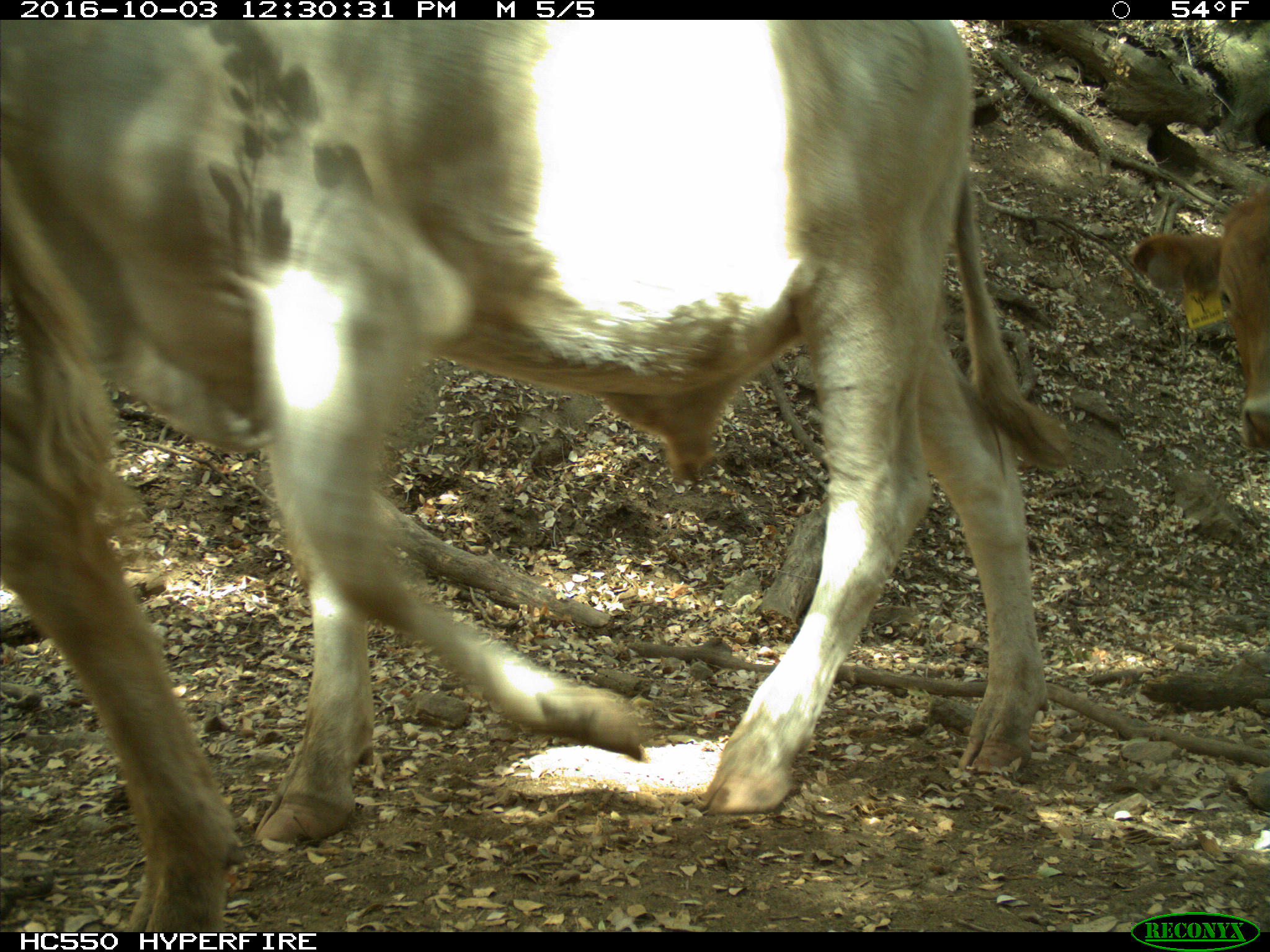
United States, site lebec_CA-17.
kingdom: Animalia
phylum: Chordata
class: Mammalia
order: Artiodactyla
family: Bovidae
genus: Bos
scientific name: Bos taurus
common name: domestic cow